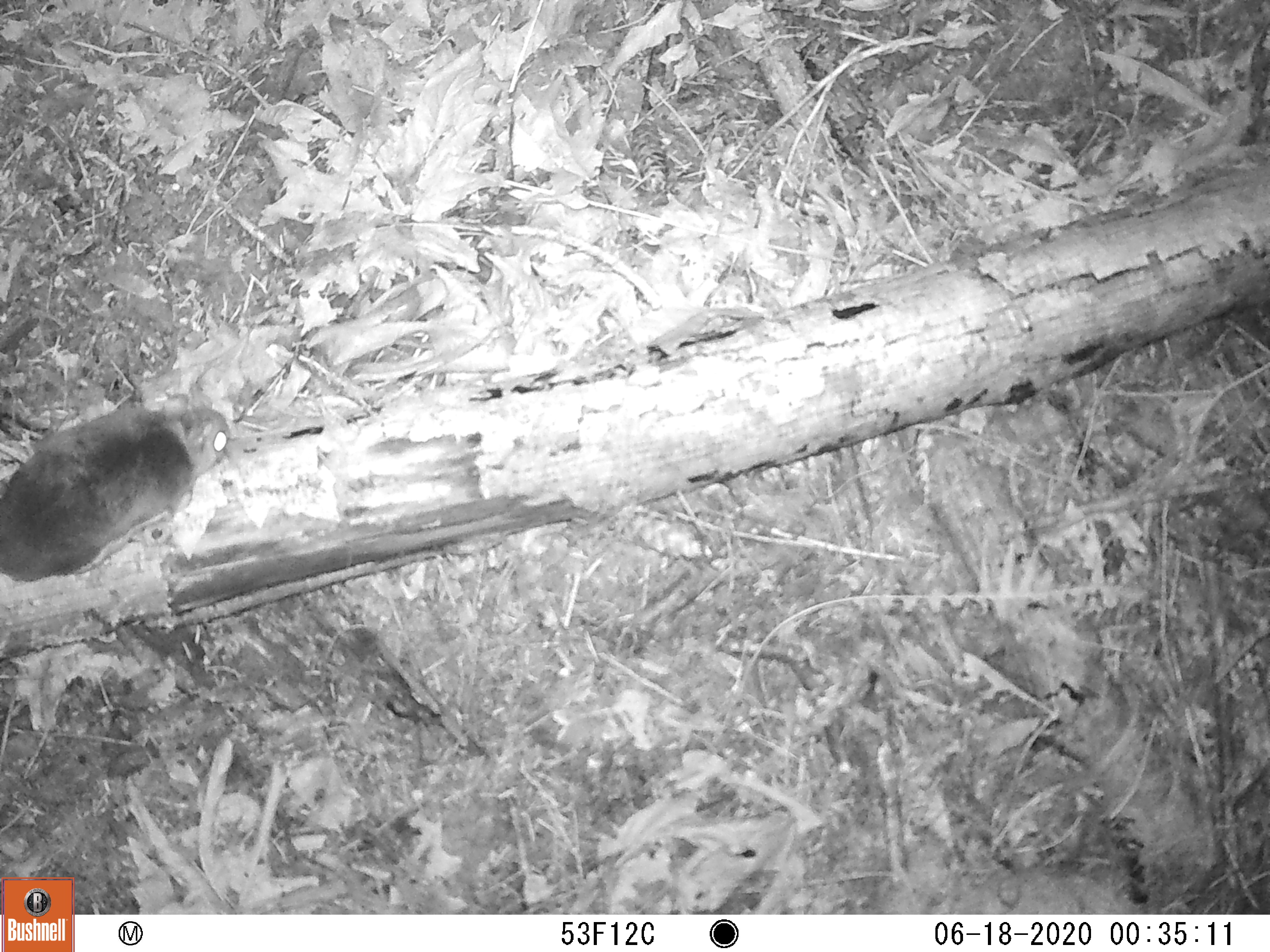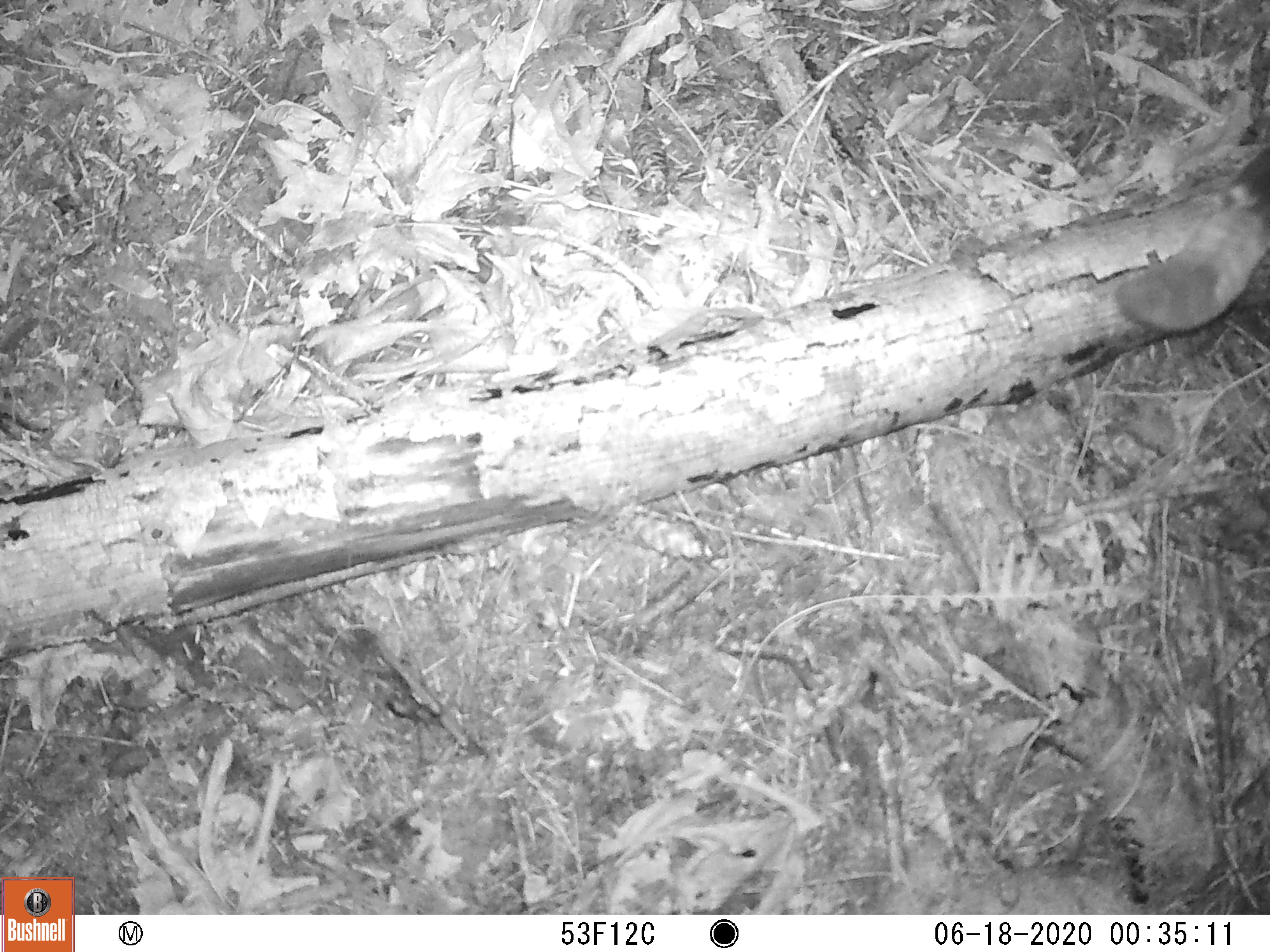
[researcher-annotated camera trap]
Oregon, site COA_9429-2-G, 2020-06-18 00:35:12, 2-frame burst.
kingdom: Animalia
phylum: Chordata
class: Mammalia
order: Rodentia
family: Sciuridae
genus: Glaucomys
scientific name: Glaucomys oregonensis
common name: humboldt's flying squirrel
Humboldt's flying squirrel (Glaucomys oregonensis).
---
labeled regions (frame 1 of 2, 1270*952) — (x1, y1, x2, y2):
humboldt's flying squirrel: (3, 380, 246, 602)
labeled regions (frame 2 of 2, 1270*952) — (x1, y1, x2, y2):
humboldt's flying squirrel: (1092, 126, 1264, 409)